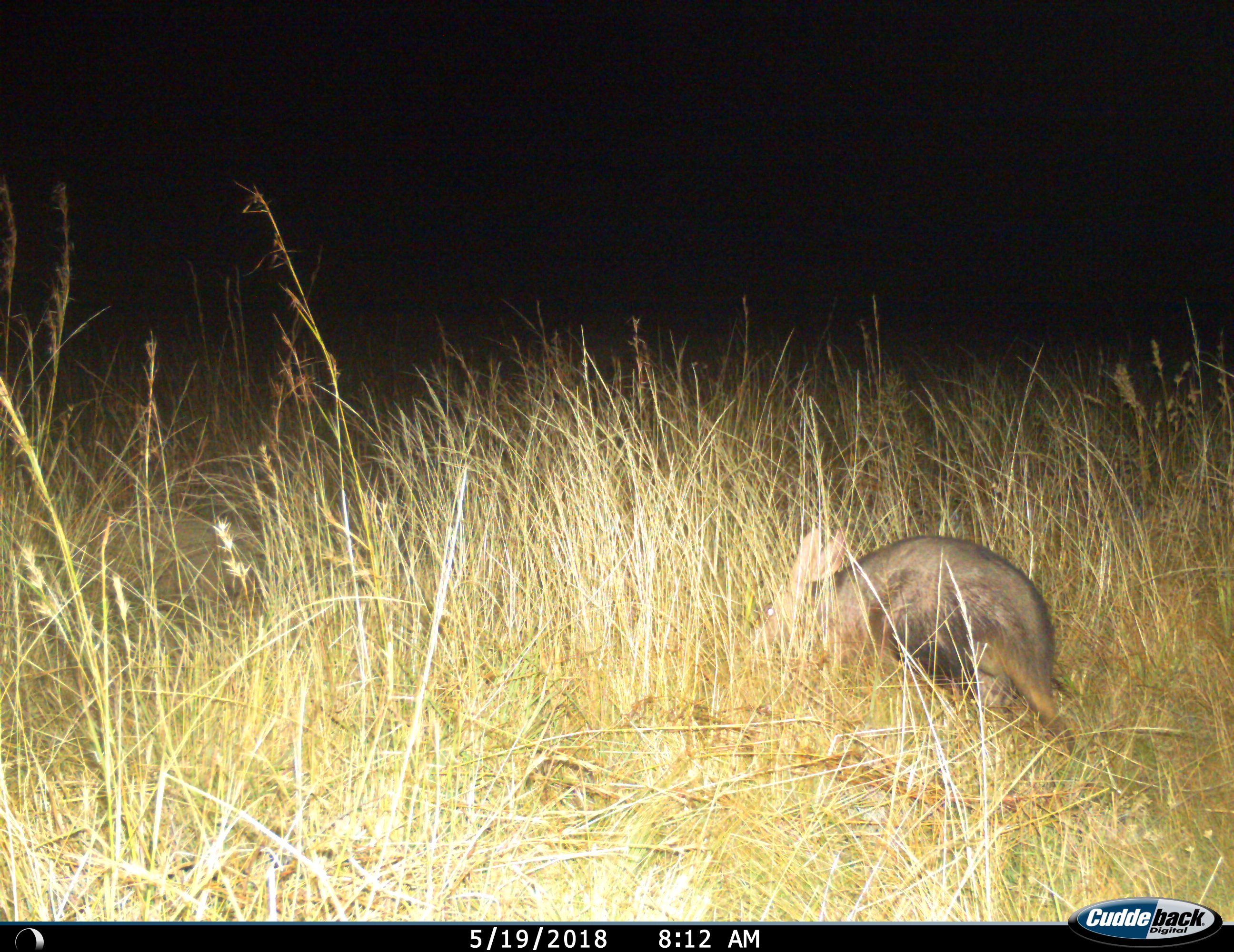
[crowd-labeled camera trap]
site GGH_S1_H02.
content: unidentified animal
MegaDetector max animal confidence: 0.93